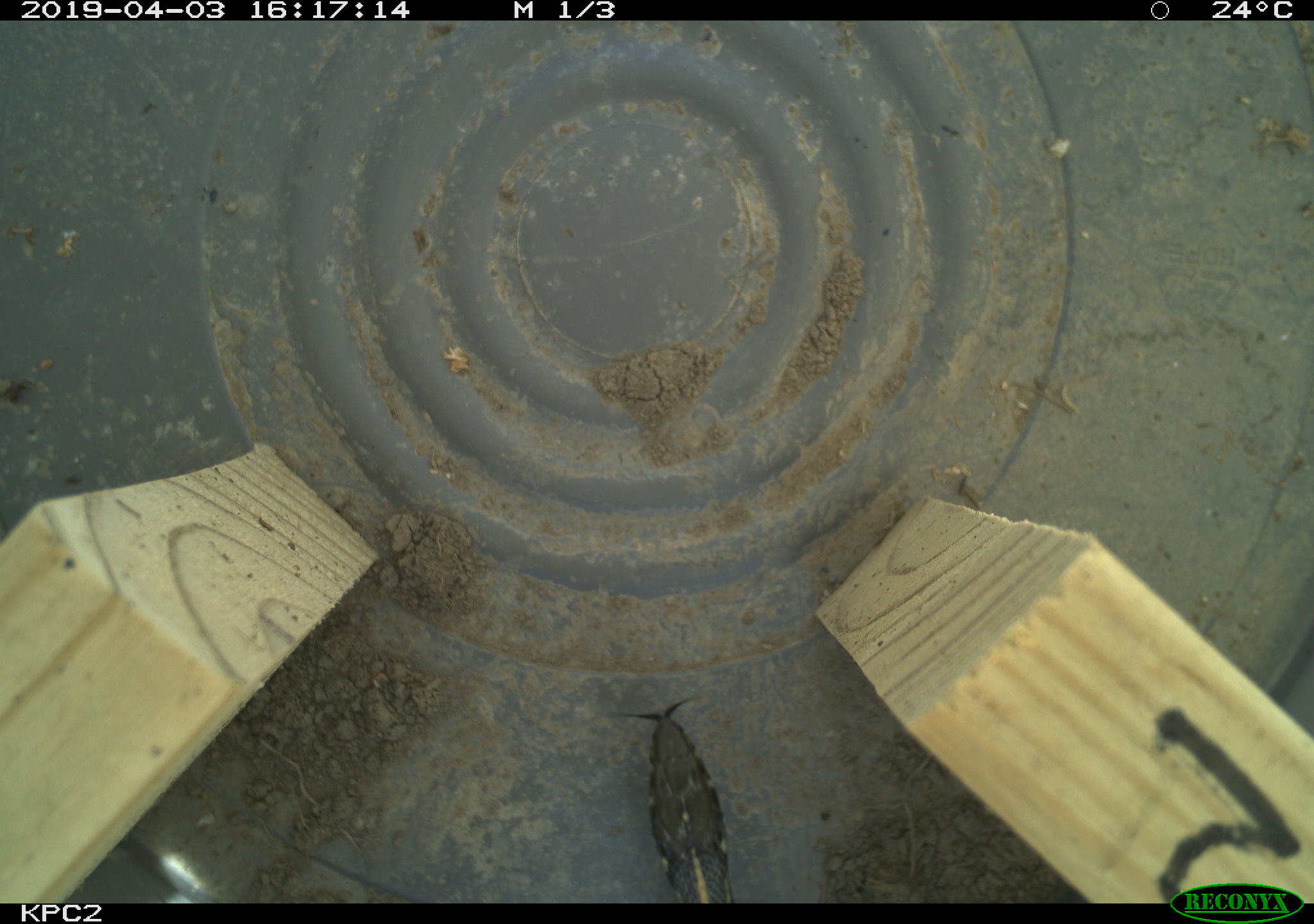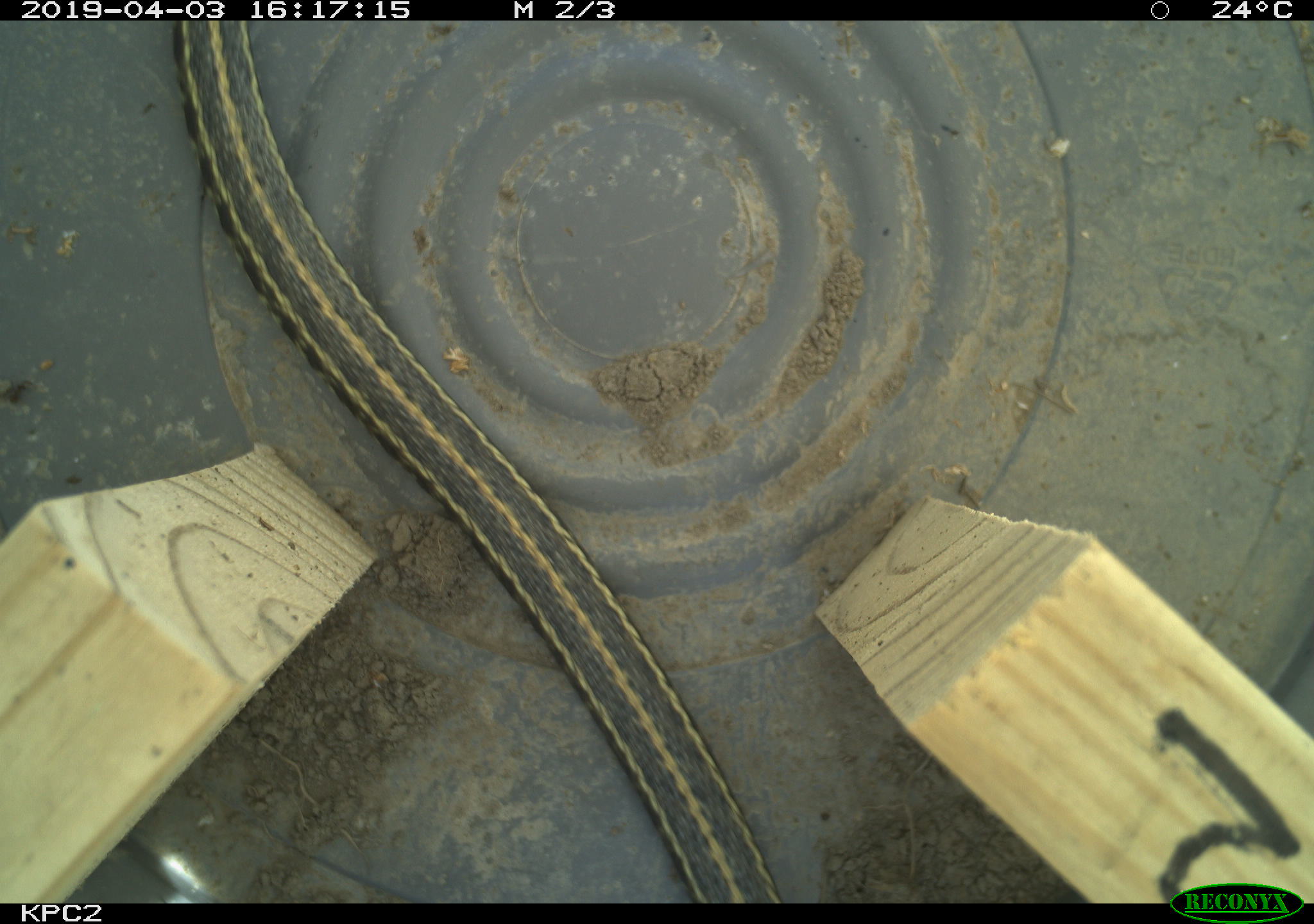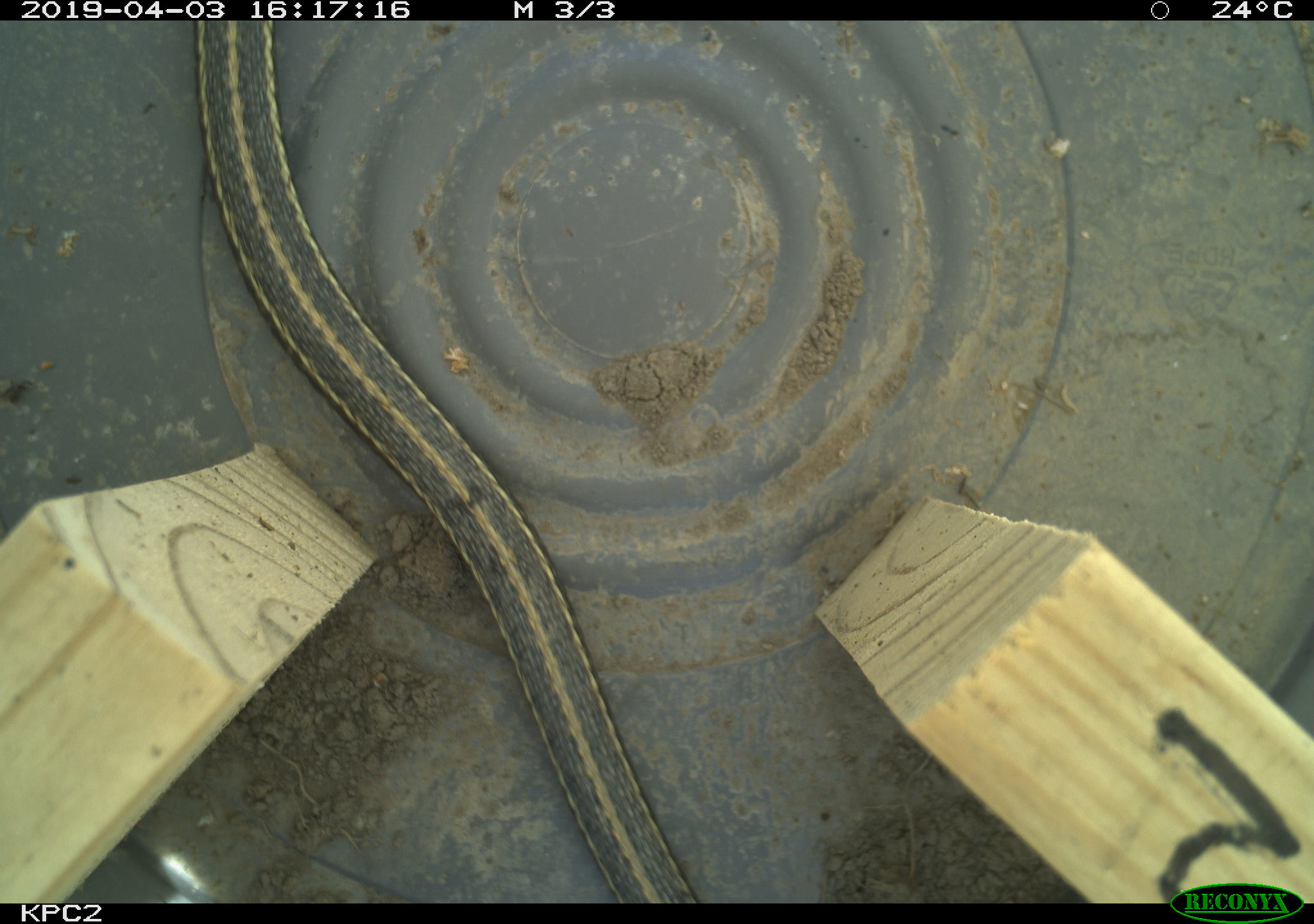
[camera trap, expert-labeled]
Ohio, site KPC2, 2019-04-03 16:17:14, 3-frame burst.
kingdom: Animalia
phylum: Chordata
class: Reptilia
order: Squamata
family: Colubridae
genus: Thamnophis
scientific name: Thamnophis radix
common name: plains gartersnake